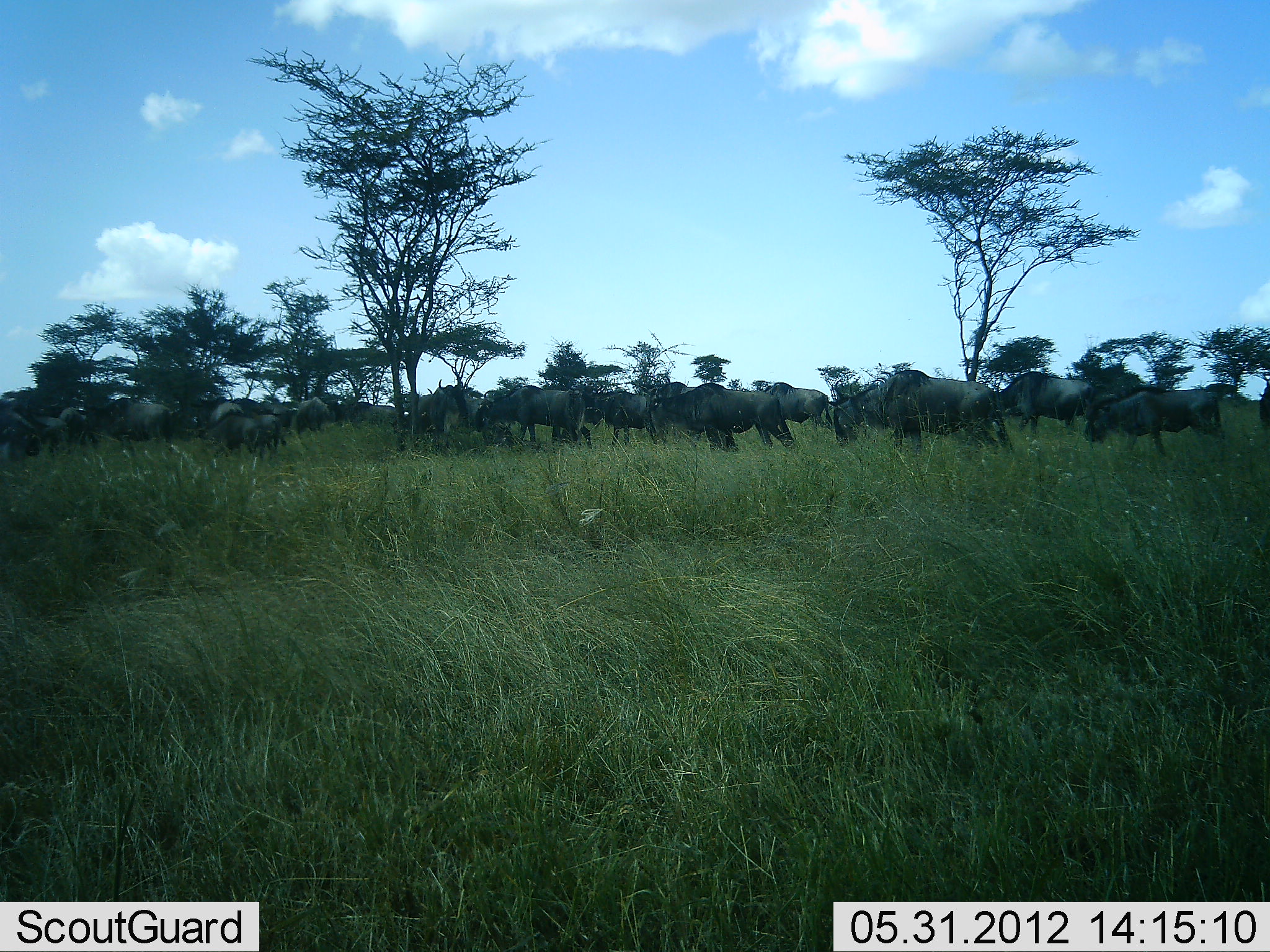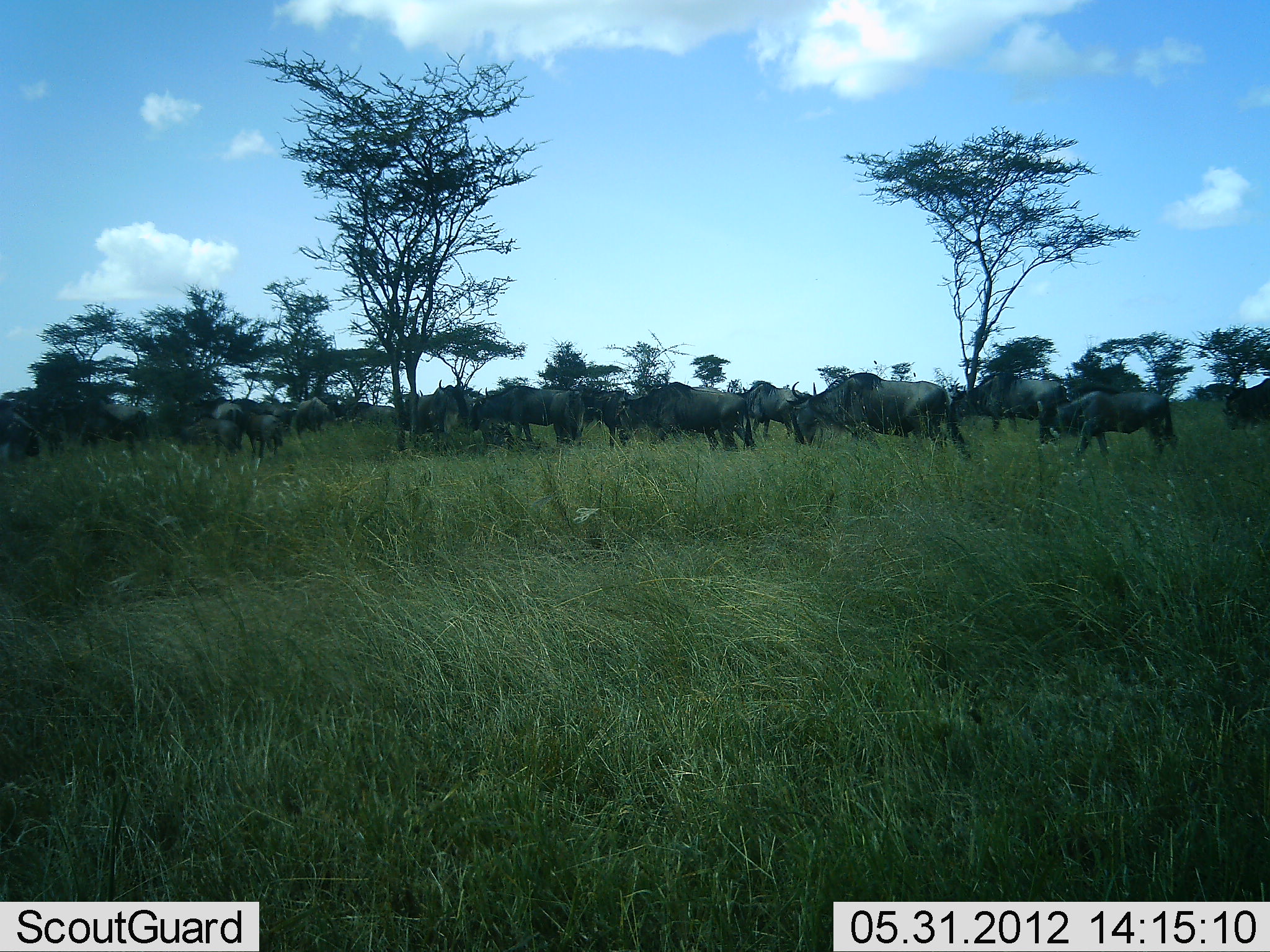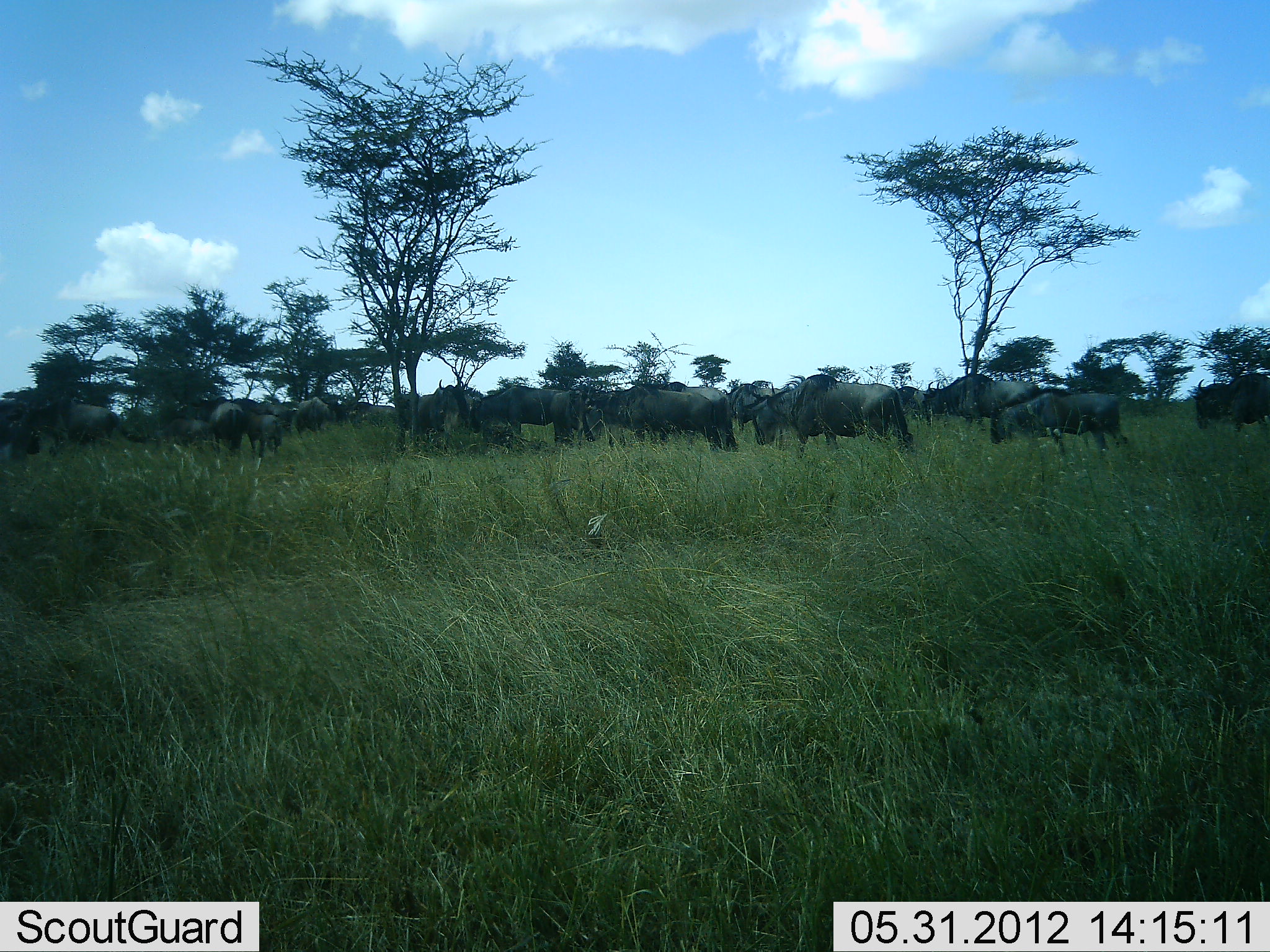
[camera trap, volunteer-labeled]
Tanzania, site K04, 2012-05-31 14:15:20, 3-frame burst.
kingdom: Animalia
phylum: Chordata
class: Mammalia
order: Artiodactyla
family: Bovidae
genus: Connochaetes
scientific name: Connochaetes taurinus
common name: blue wildebeest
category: wildebeest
Wildebeest (blue wildebeest) (Connochaetes taurinus), count 11-50. Behavior (volunteer vote fractions): standing 30%, resting 0%, moving 100%, interacting 0%. Young present (vote fraction): 10%. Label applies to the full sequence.